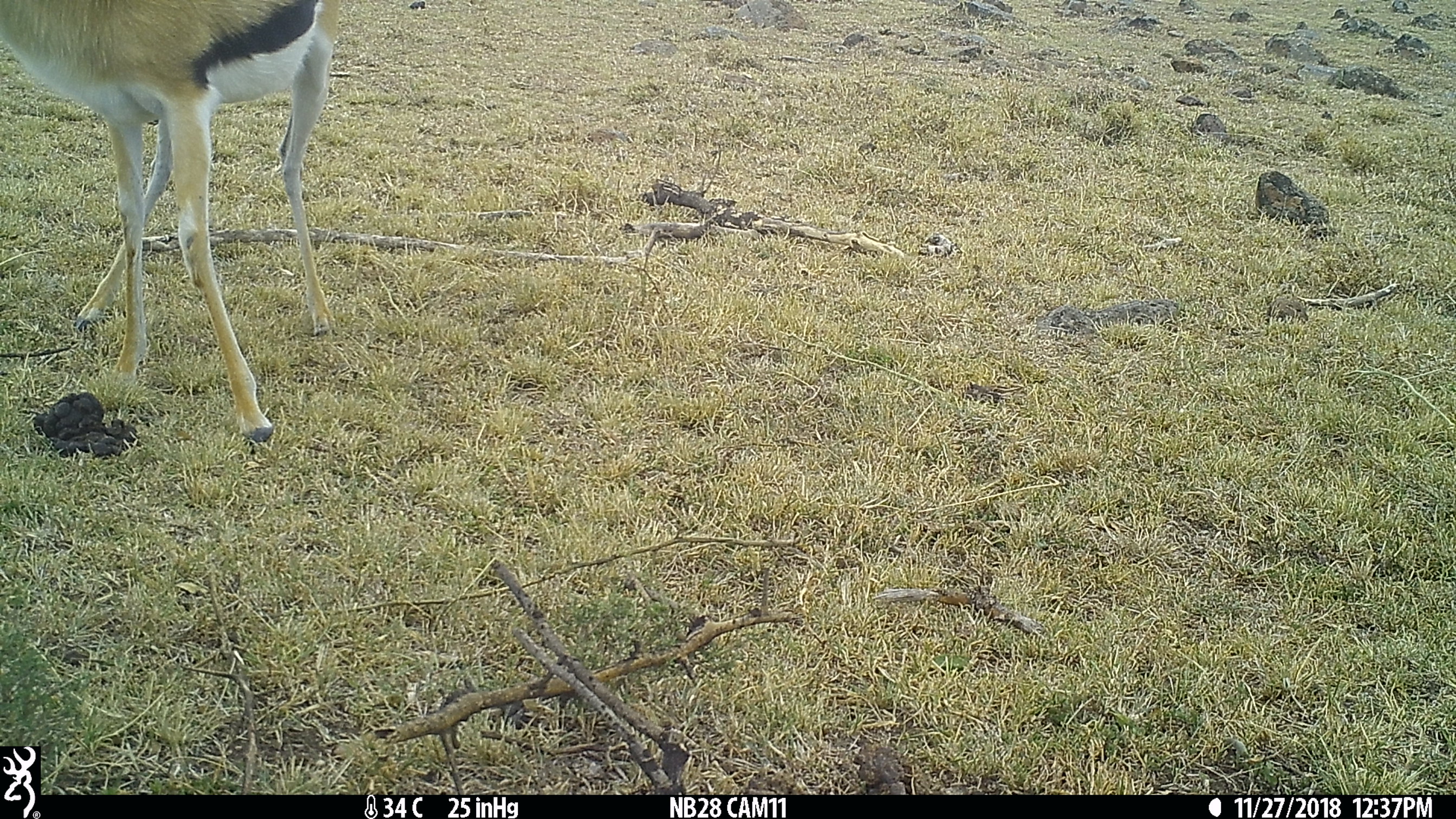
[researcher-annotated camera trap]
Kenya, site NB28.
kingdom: Animalia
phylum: Chordata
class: Mammalia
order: Artiodactyla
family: Bovidae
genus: Eudorcas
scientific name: Eudorcas thomsonii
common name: thomon's gazelle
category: gazelle thomsons